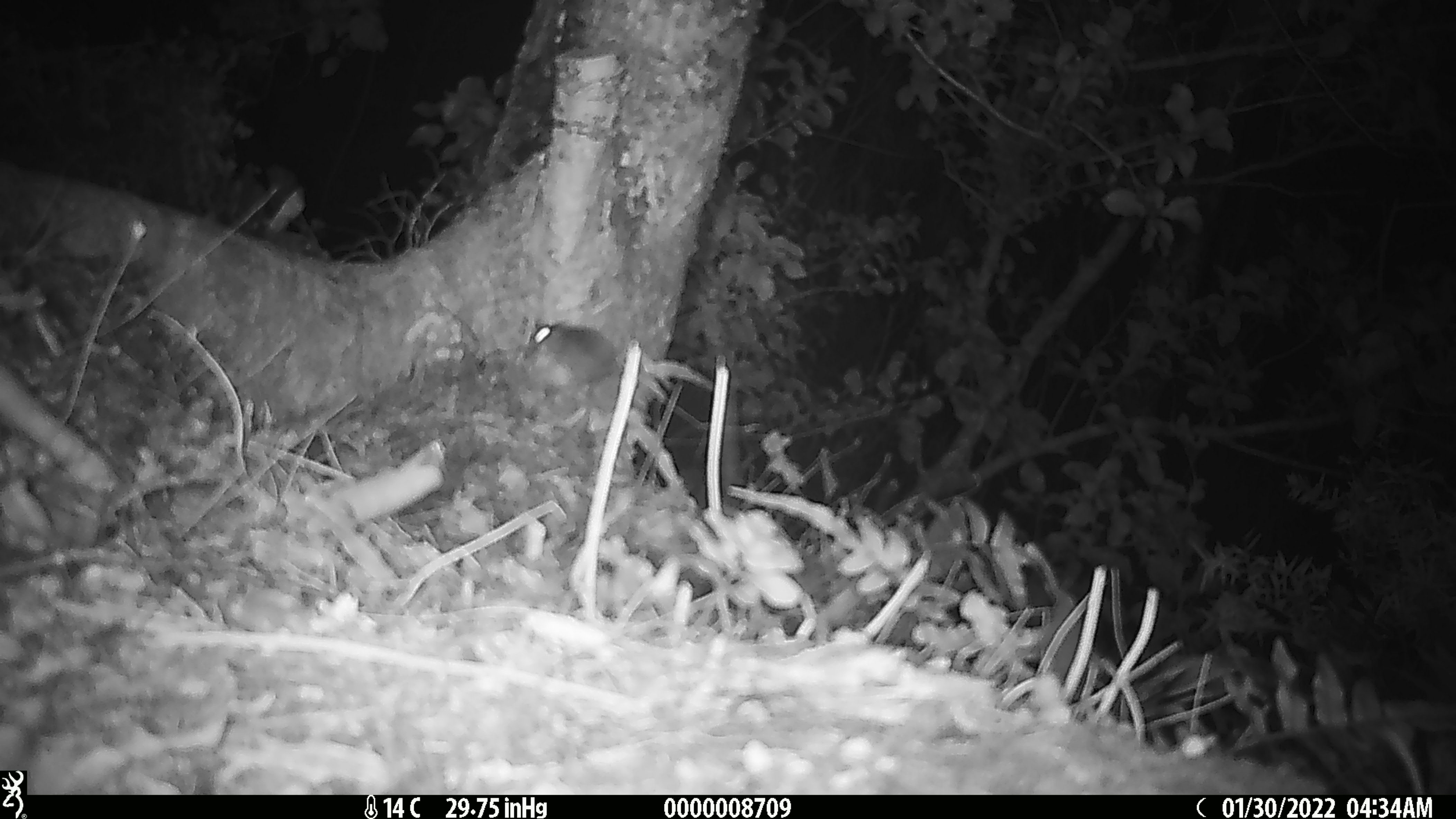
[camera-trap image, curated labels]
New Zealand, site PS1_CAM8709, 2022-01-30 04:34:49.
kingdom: Animalia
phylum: Chordata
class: Mammalia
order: Rodentia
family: Muridae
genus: Mus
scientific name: Mus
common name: mouse